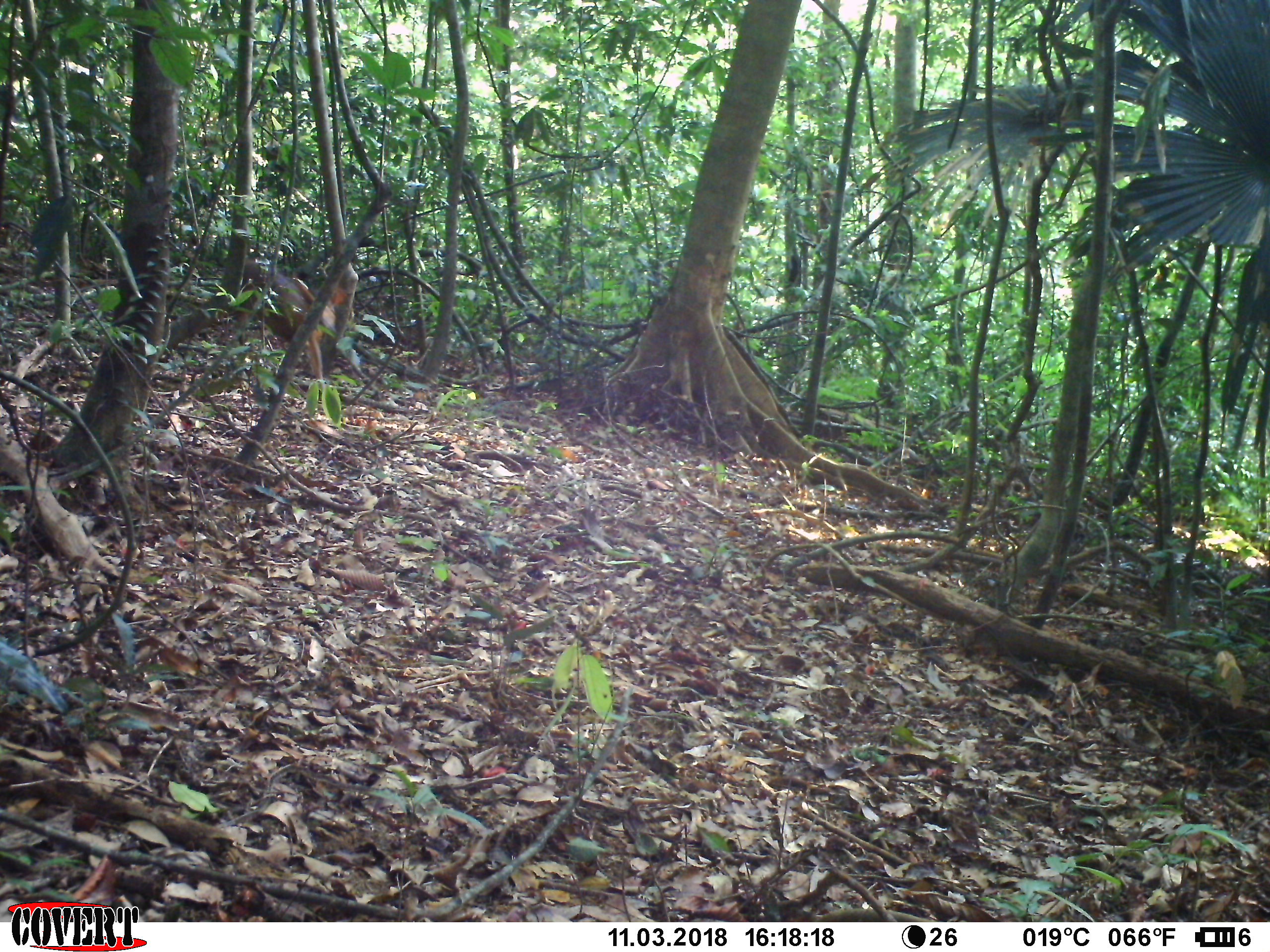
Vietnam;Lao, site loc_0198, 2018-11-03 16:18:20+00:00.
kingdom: Animalia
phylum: Chordata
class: Mammalia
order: Artiodactyla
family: Cervidae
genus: Muntiacus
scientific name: Muntiacus vuquangensis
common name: large-antlered muntjac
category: large antlered muntjac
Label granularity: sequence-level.